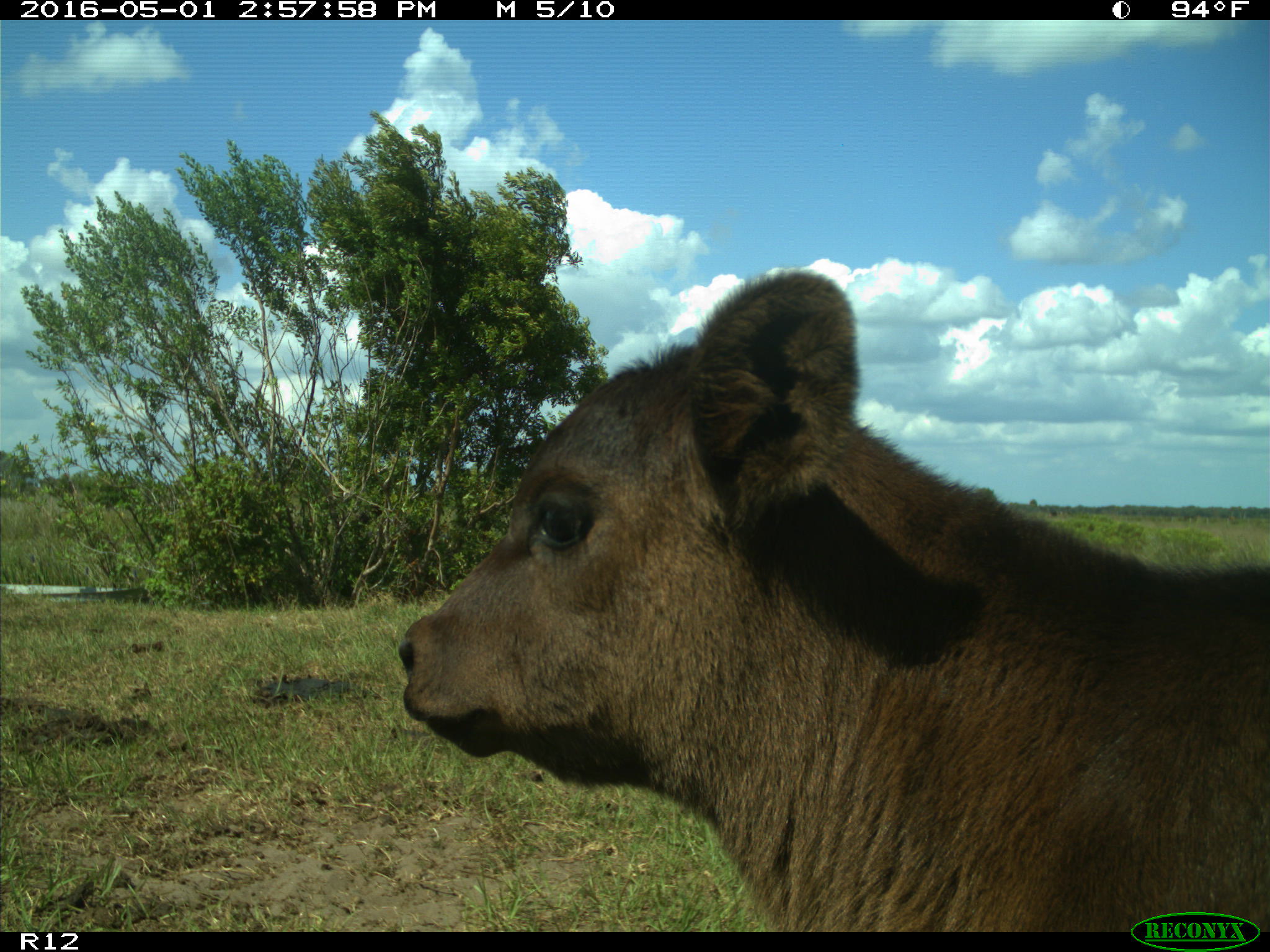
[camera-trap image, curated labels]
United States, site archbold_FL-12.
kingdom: Animalia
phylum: Chordata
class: Mammalia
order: Artiodactyla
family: Bovidae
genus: Bos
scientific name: Bos taurus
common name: domestic cow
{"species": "Bos taurus (domestic cow)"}